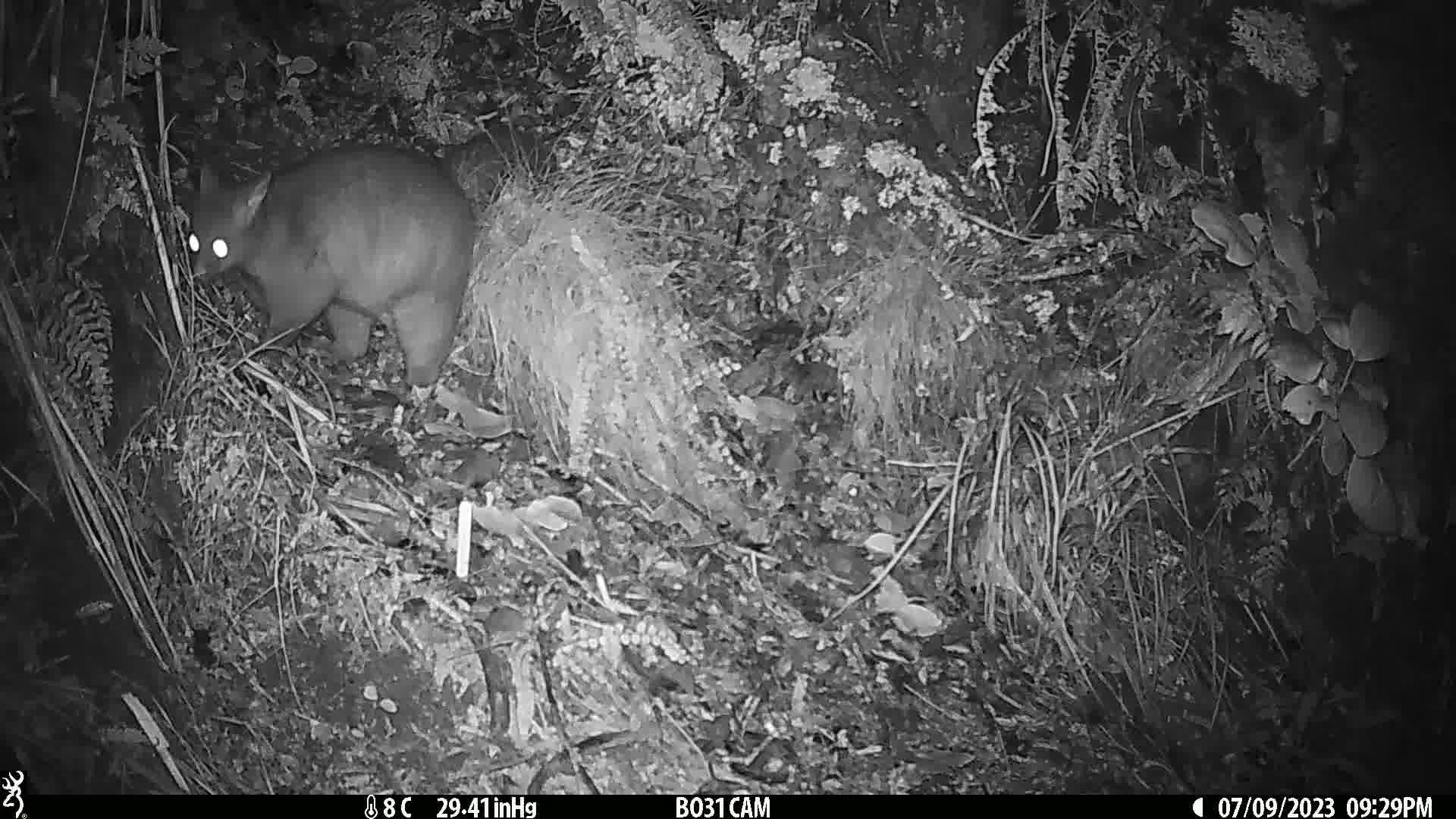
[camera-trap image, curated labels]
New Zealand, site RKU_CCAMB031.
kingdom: Animalia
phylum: Chordata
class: Mammalia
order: Diprotodontia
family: Phalangeridae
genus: Trichosurus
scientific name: Trichosurus vulpecula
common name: common brushtail possum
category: possum